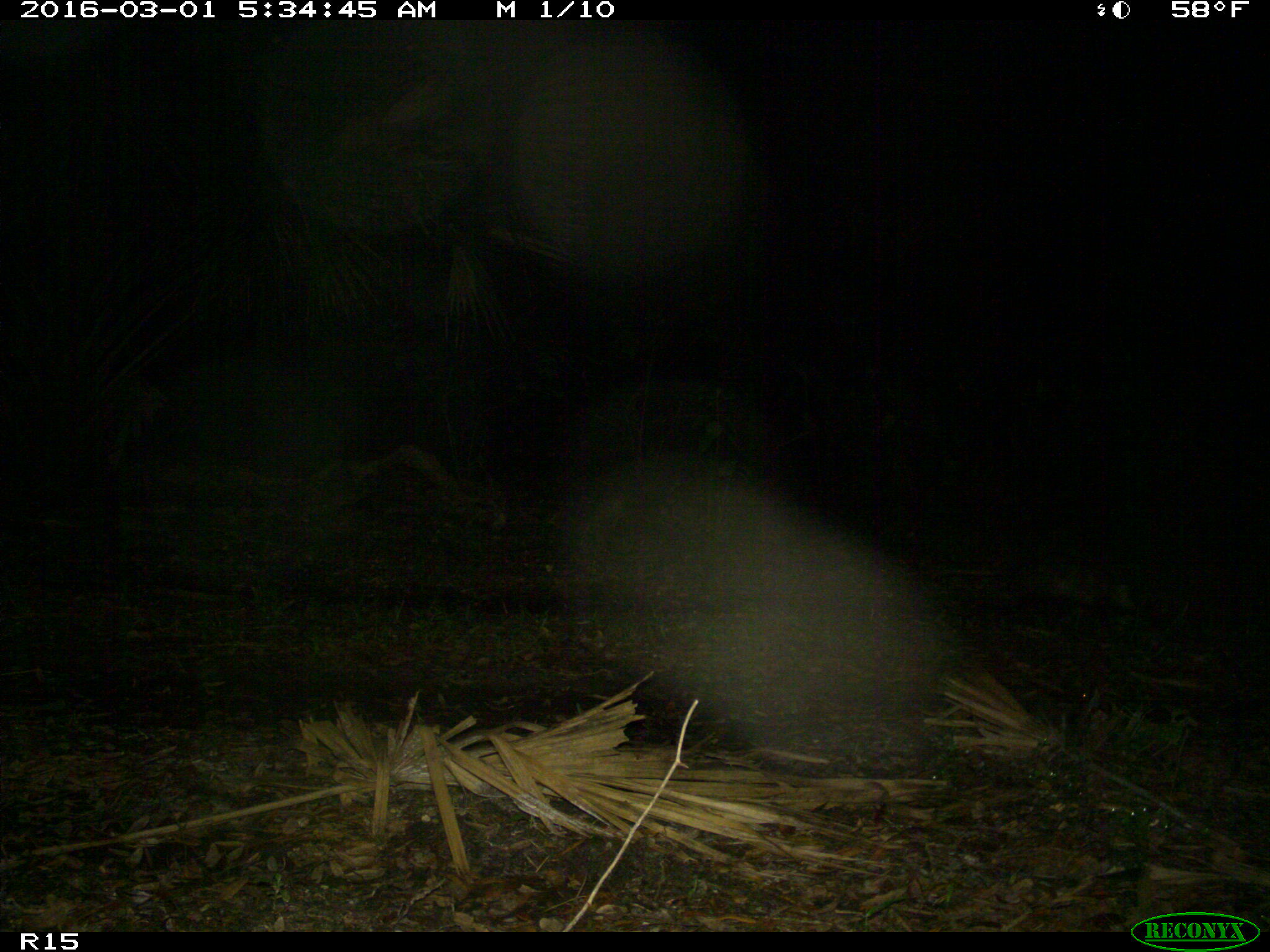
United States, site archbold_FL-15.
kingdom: Animalia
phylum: Chordata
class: Mammalia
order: Didelphimorphia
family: Didelphidae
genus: Didelphis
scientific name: Didelphis virginiana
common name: virginia opossum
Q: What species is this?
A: Didelphis virginiana (virginia opossum).